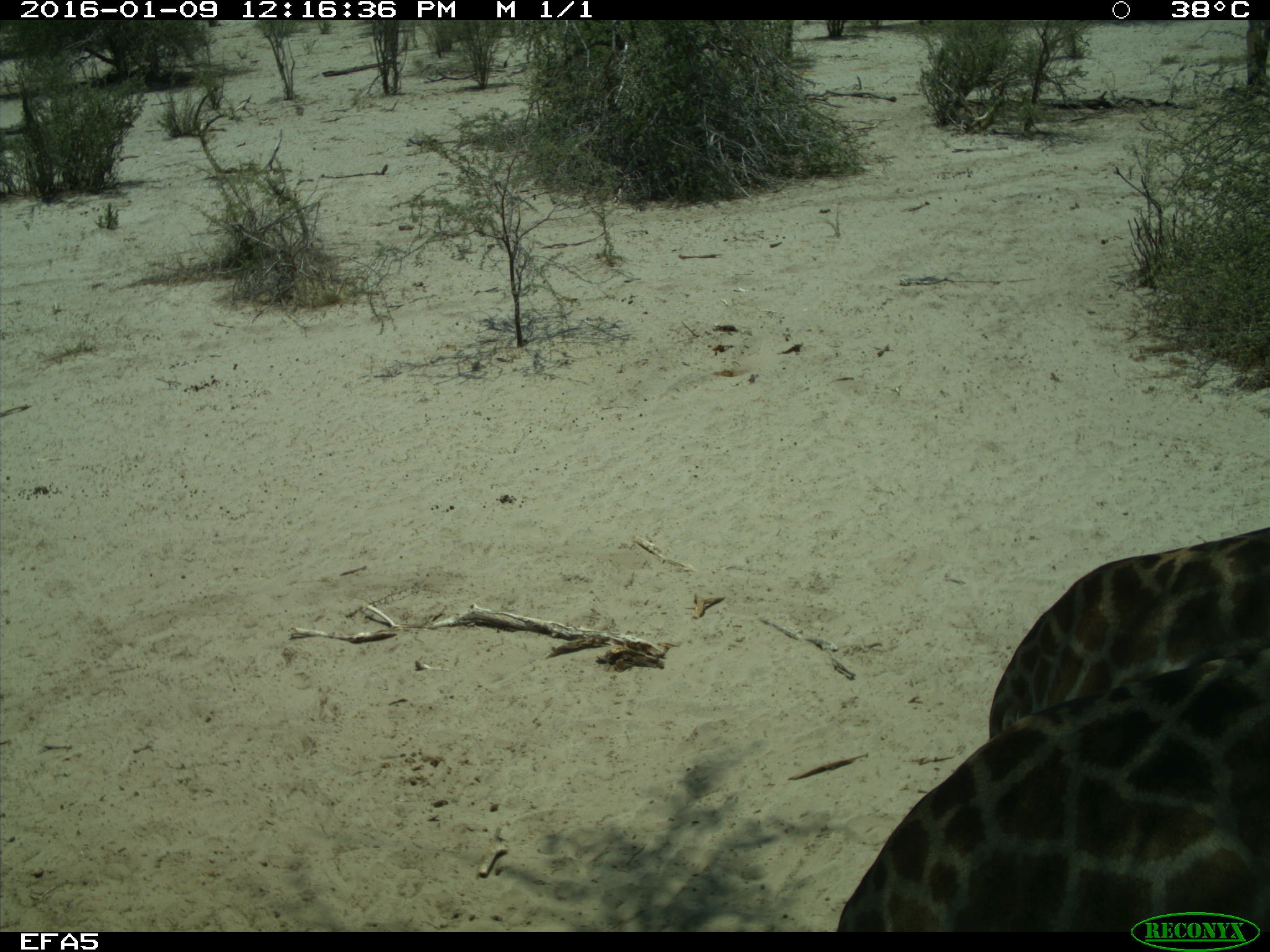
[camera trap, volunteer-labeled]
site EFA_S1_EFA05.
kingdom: Animalia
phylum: Chordata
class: Mammalia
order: Artiodactyla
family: Giraffidae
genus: Giraffa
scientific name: Giraffa camelopardalis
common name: giraffe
Giraffe (Giraffa camelopardalis), count 2. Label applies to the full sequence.